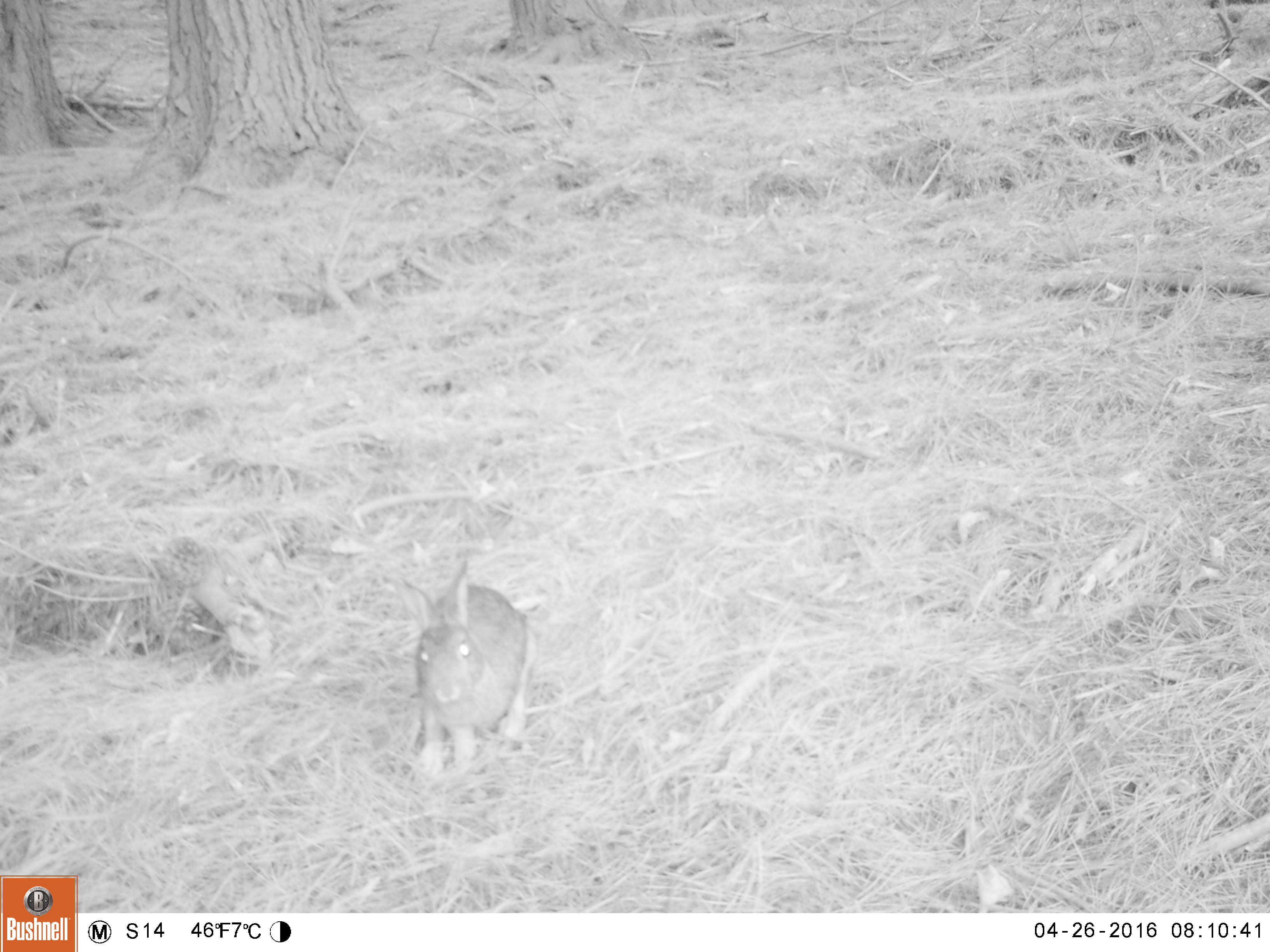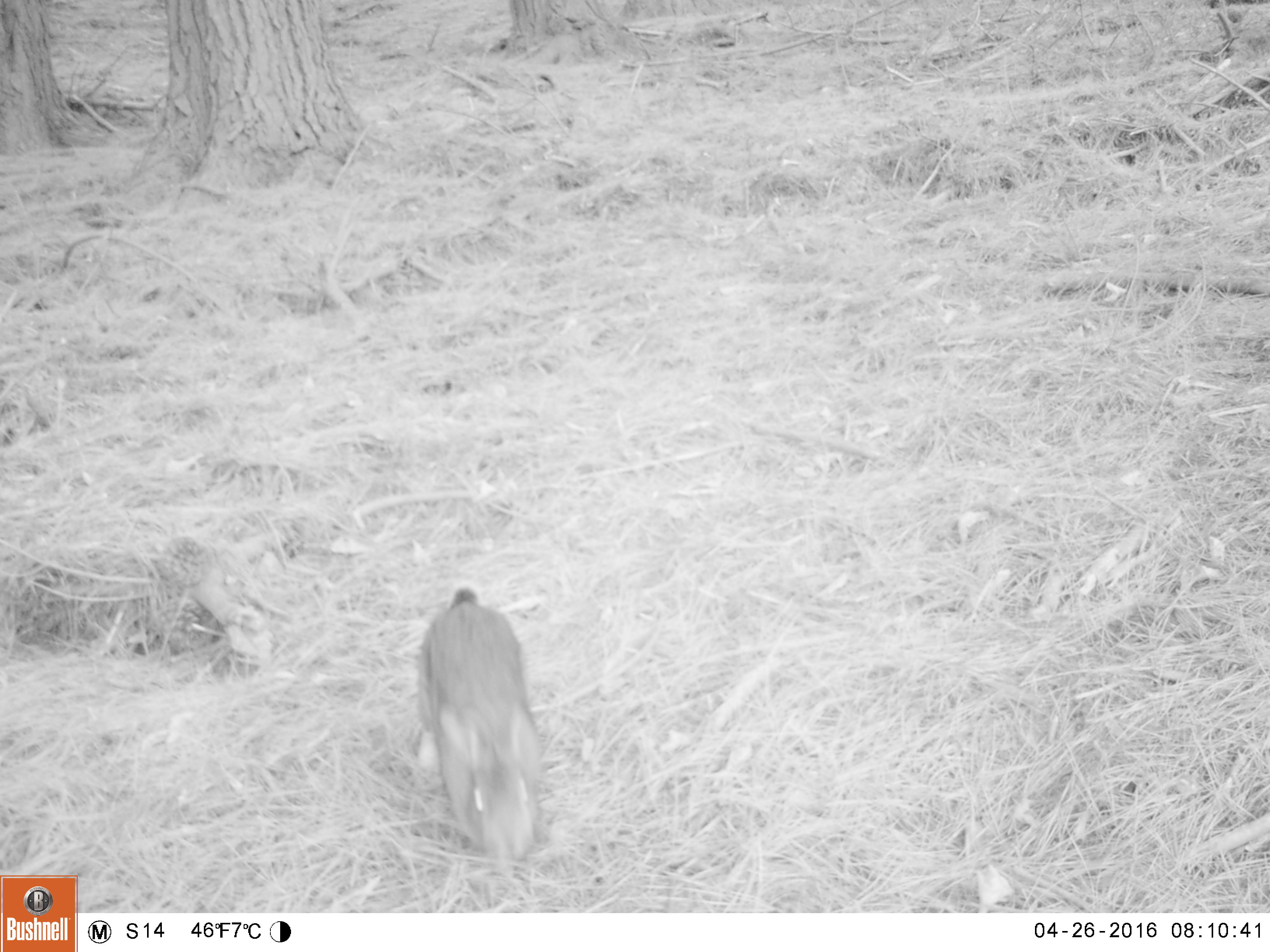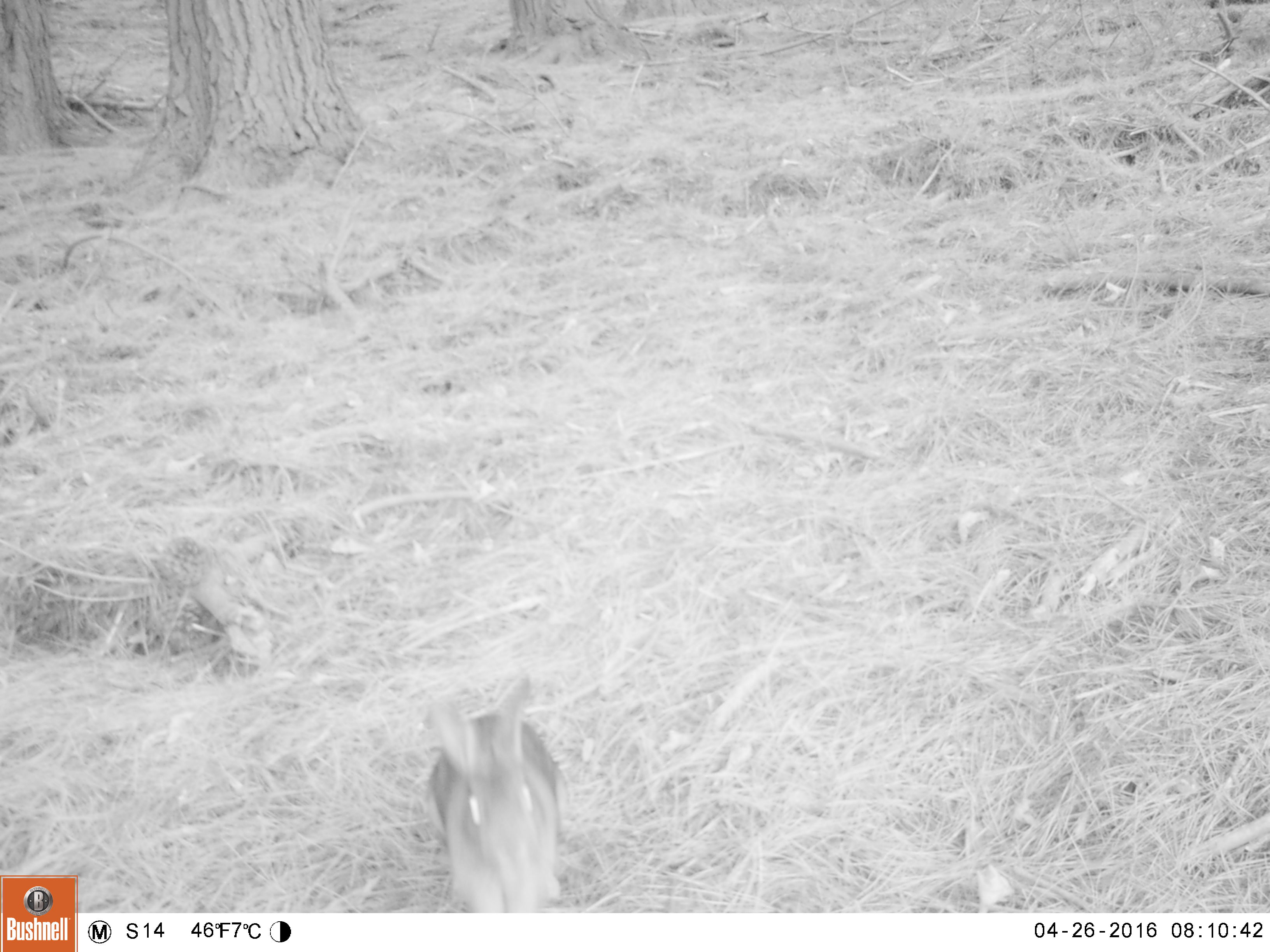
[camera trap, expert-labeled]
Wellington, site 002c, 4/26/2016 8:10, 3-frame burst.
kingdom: Animalia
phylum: Chordata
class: Mammalia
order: Lagomorpha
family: Leporidae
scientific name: Leporidae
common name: rabbit